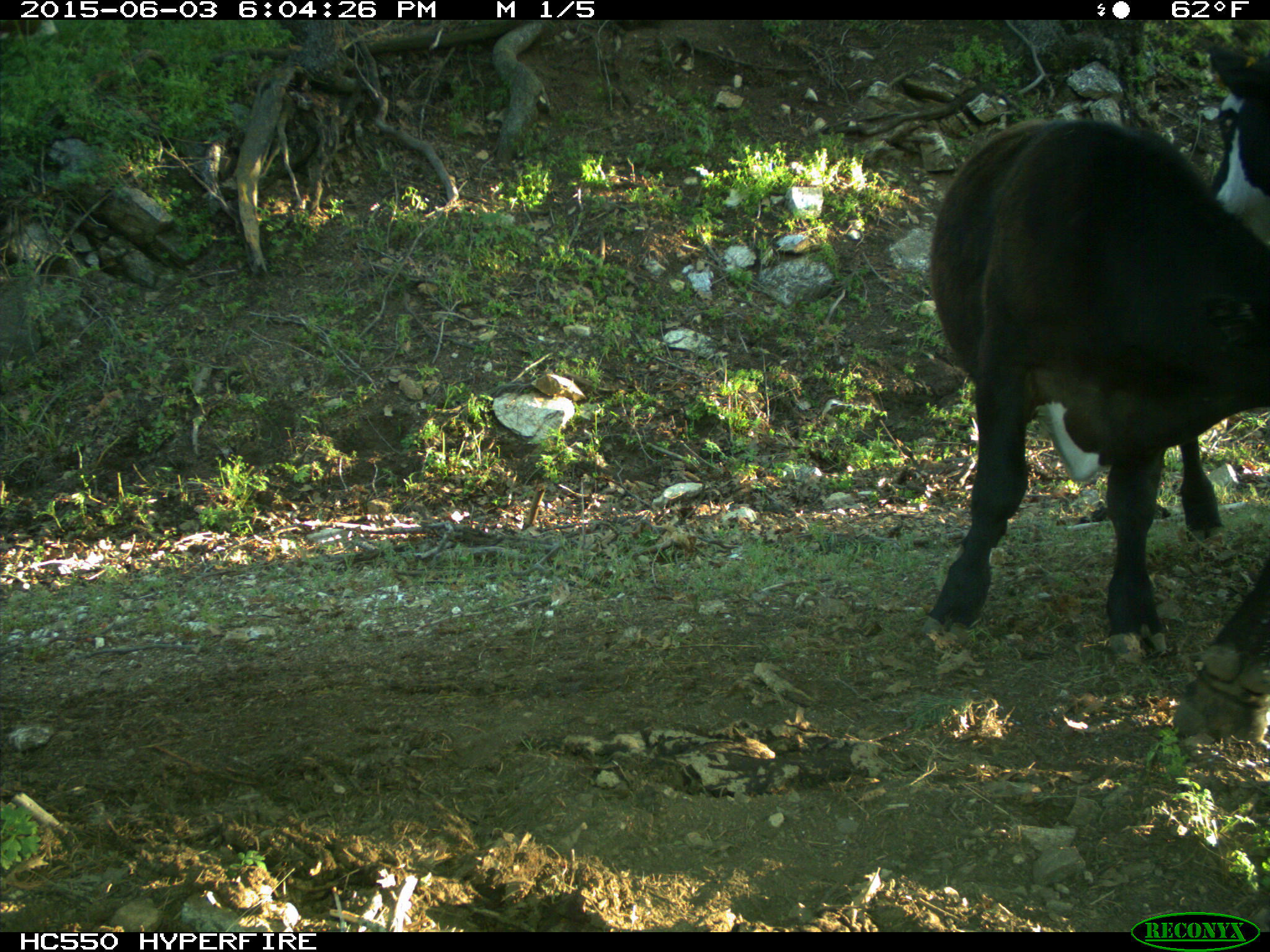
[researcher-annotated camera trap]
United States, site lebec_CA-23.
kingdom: Animalia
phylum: Chordata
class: Mammalia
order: Artiodactyla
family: Bovidae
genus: Bos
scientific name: Bos taurus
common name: domestic cow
Bos taurus (domestic cow).